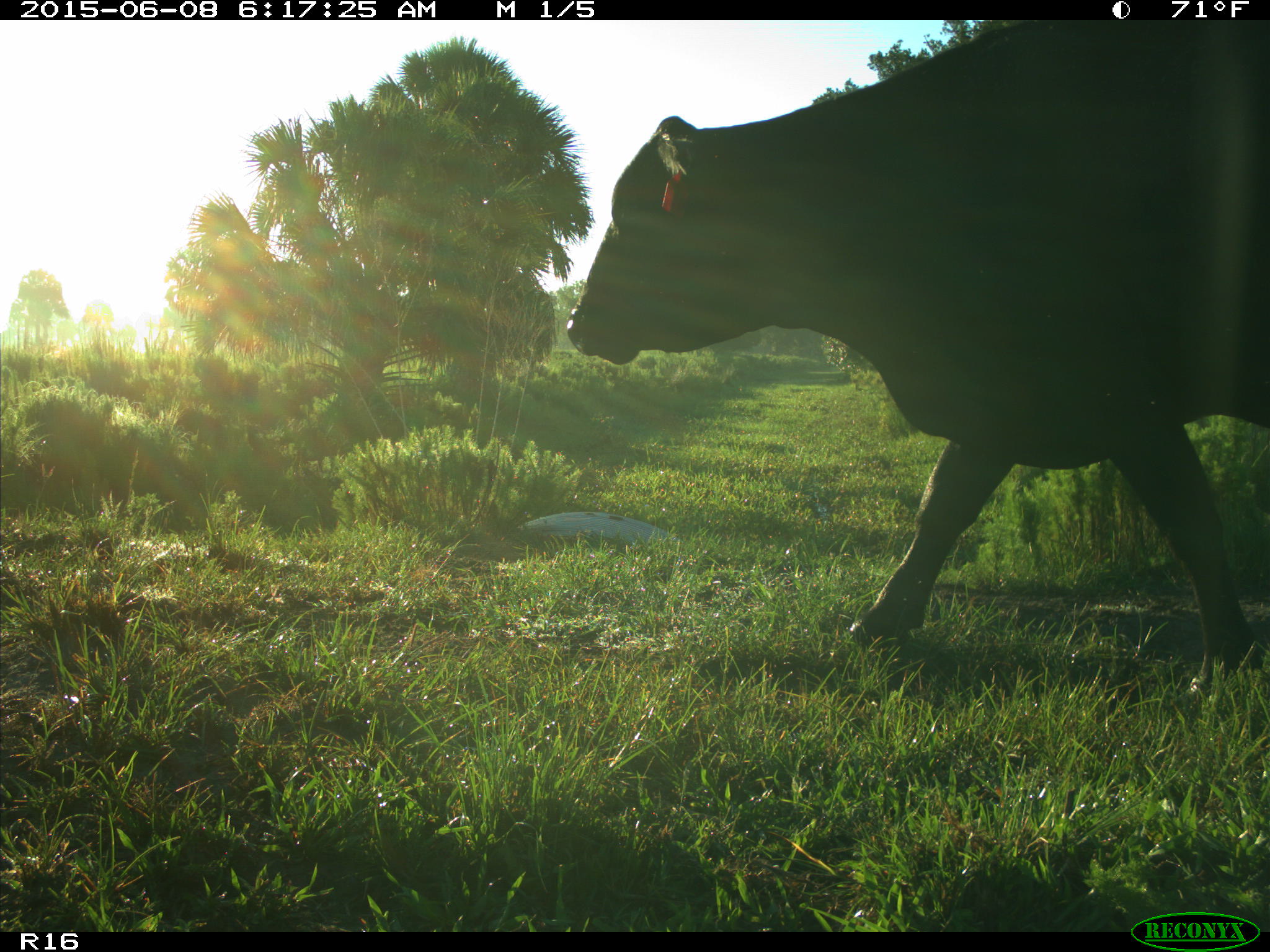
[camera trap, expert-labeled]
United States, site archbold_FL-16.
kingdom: Animalia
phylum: Chordata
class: Mammalia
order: Artiodactyla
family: Bovidae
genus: Bos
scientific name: Bos taurus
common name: domestic cow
Bos taurus (domestic cow).